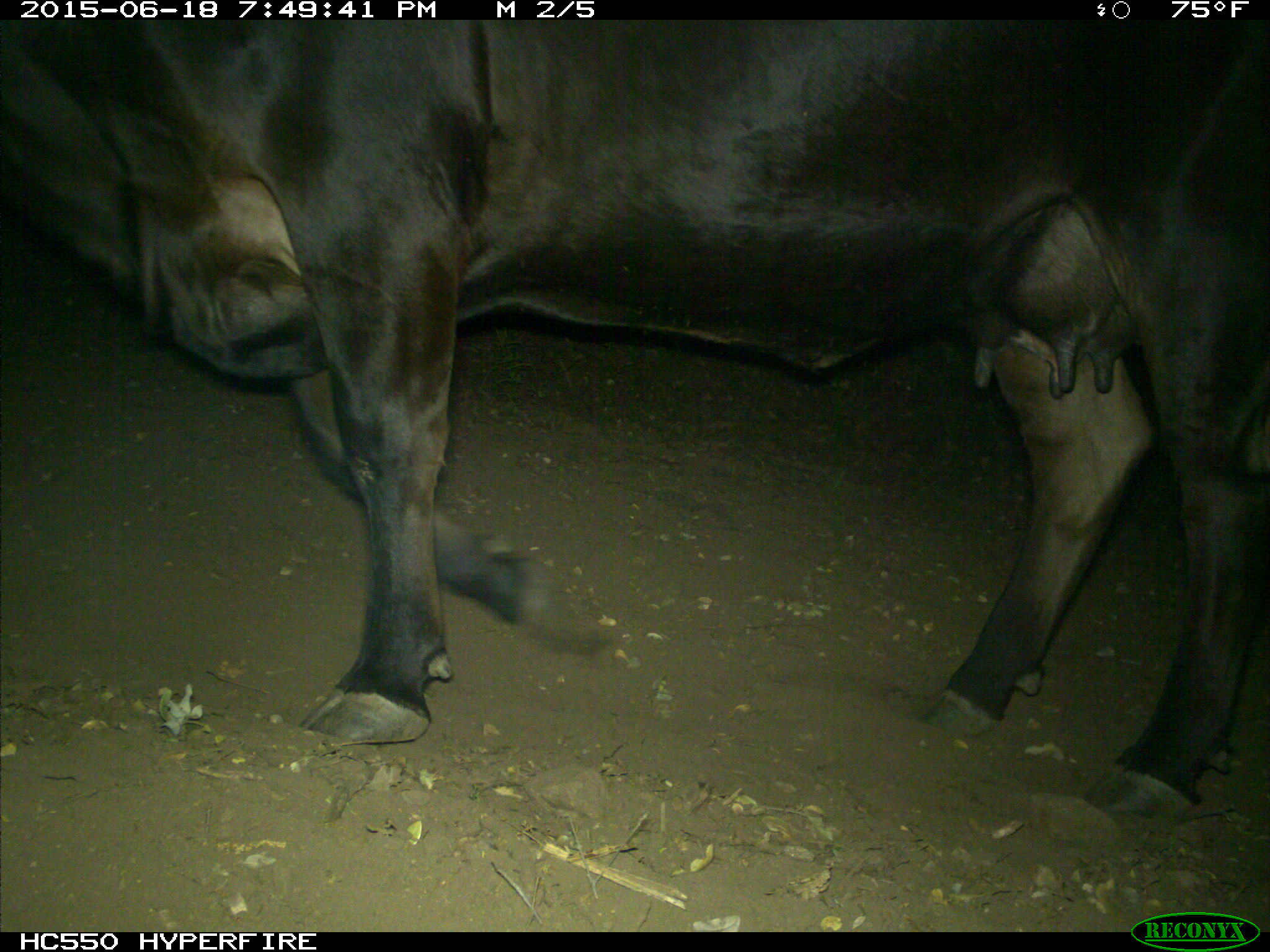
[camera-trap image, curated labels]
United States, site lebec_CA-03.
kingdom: Animalia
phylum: Chordata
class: Mammalia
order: Artiodactyla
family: Bovidae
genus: Bos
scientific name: Bos taurus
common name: domestic cow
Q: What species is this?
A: Bos taurus (domestic cow).